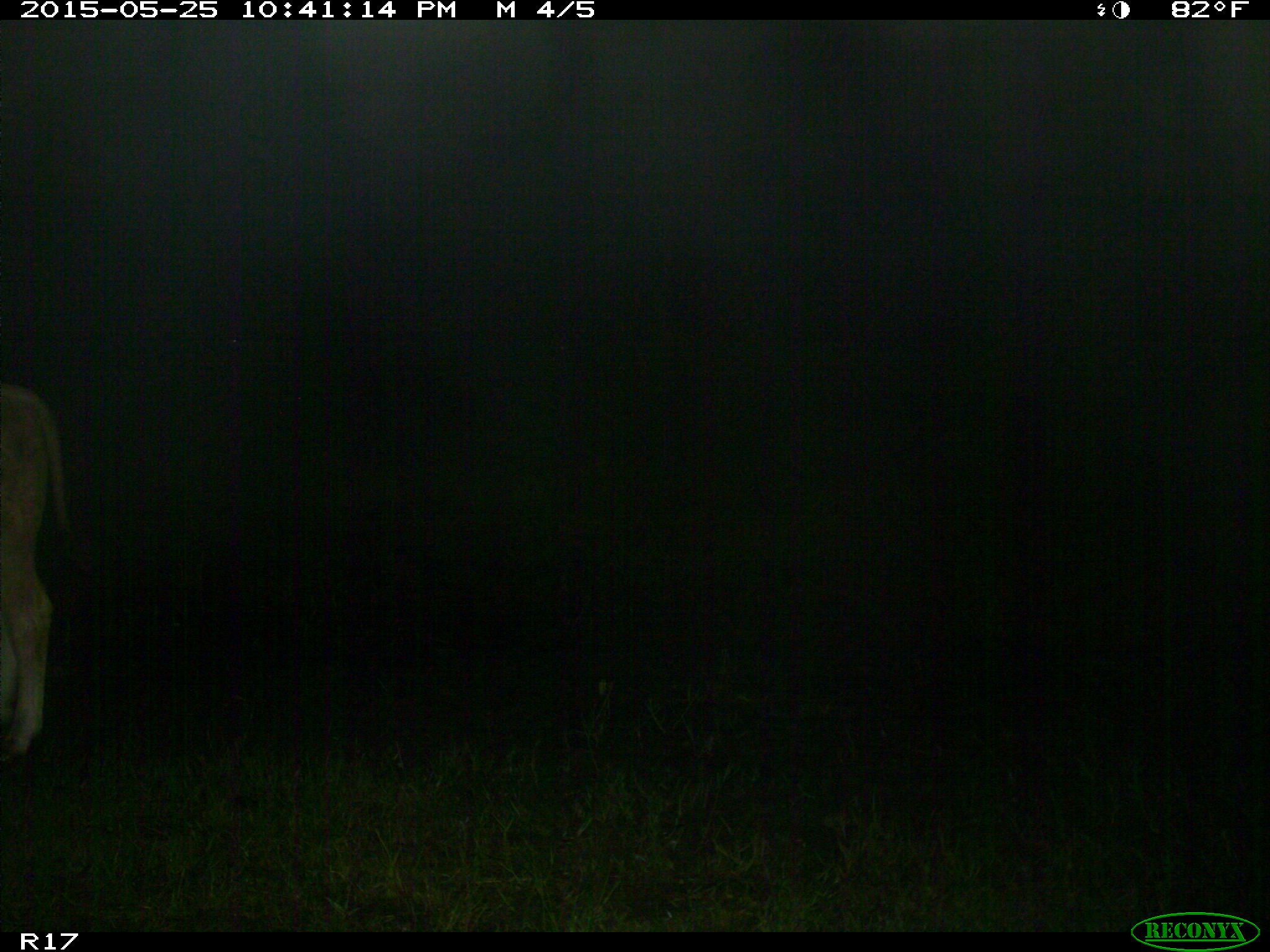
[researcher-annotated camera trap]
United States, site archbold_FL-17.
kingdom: Animalia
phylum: Chordata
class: Mammalia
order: Artiodactyla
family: Bovidae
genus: Bos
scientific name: Bos taurus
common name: domestic cow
Bos taurus (domestic cow).